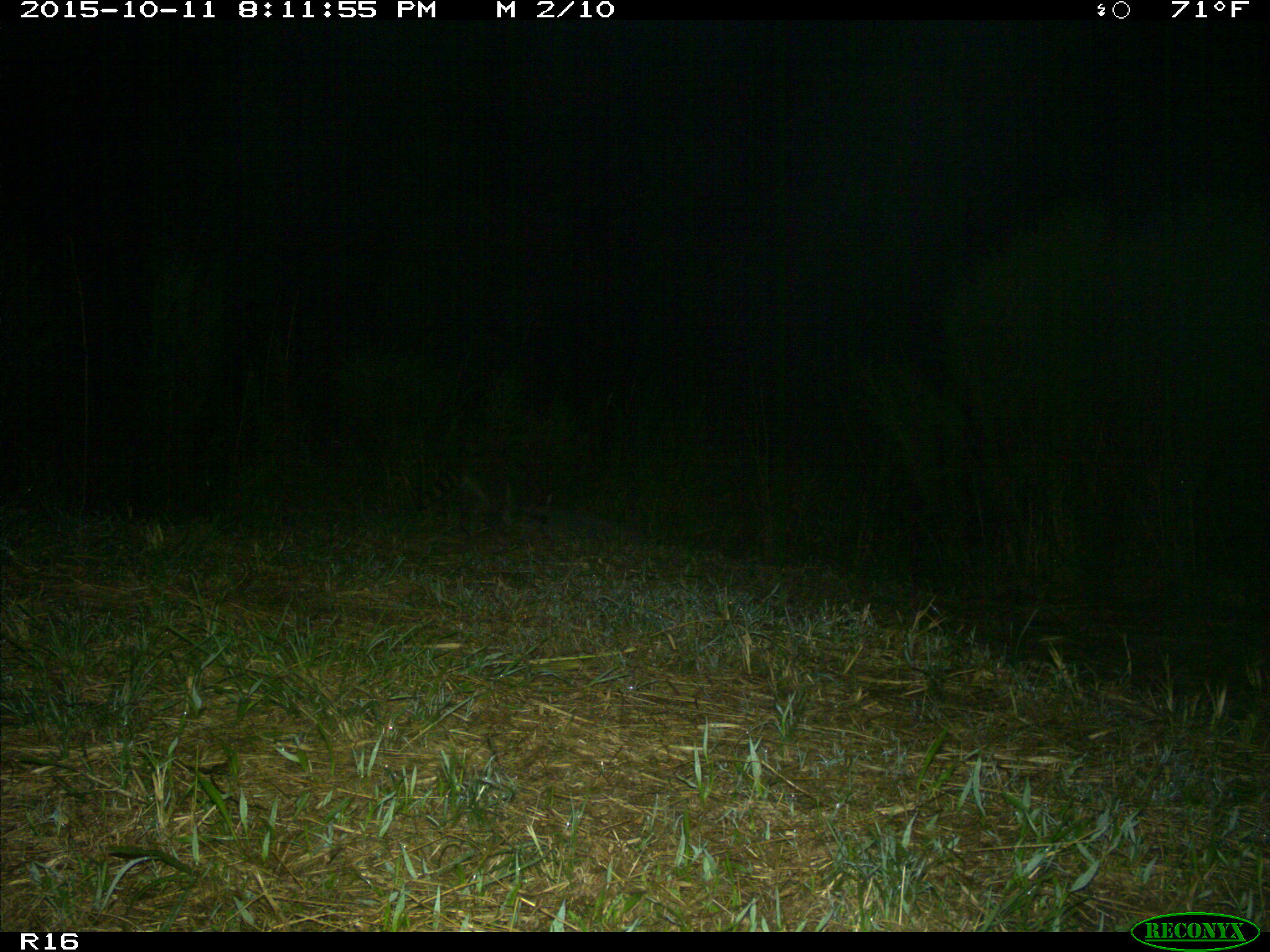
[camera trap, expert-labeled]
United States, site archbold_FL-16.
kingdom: Animalia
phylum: Chordata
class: Mammalia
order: Carnivora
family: Procyonidae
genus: Procyon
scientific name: Procyon lotor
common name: common raccoon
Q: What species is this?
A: Procyon lotor (common raccoon).